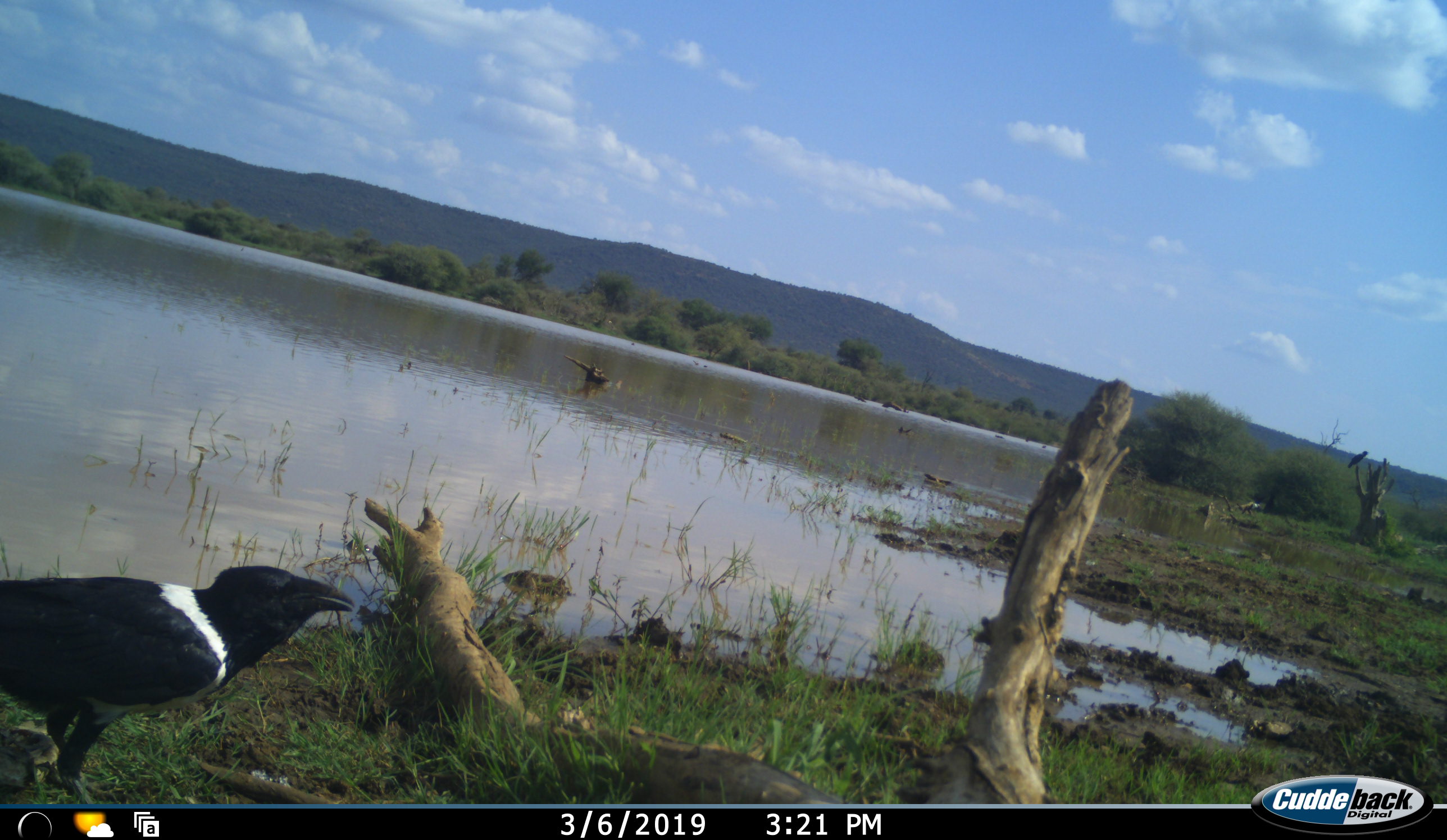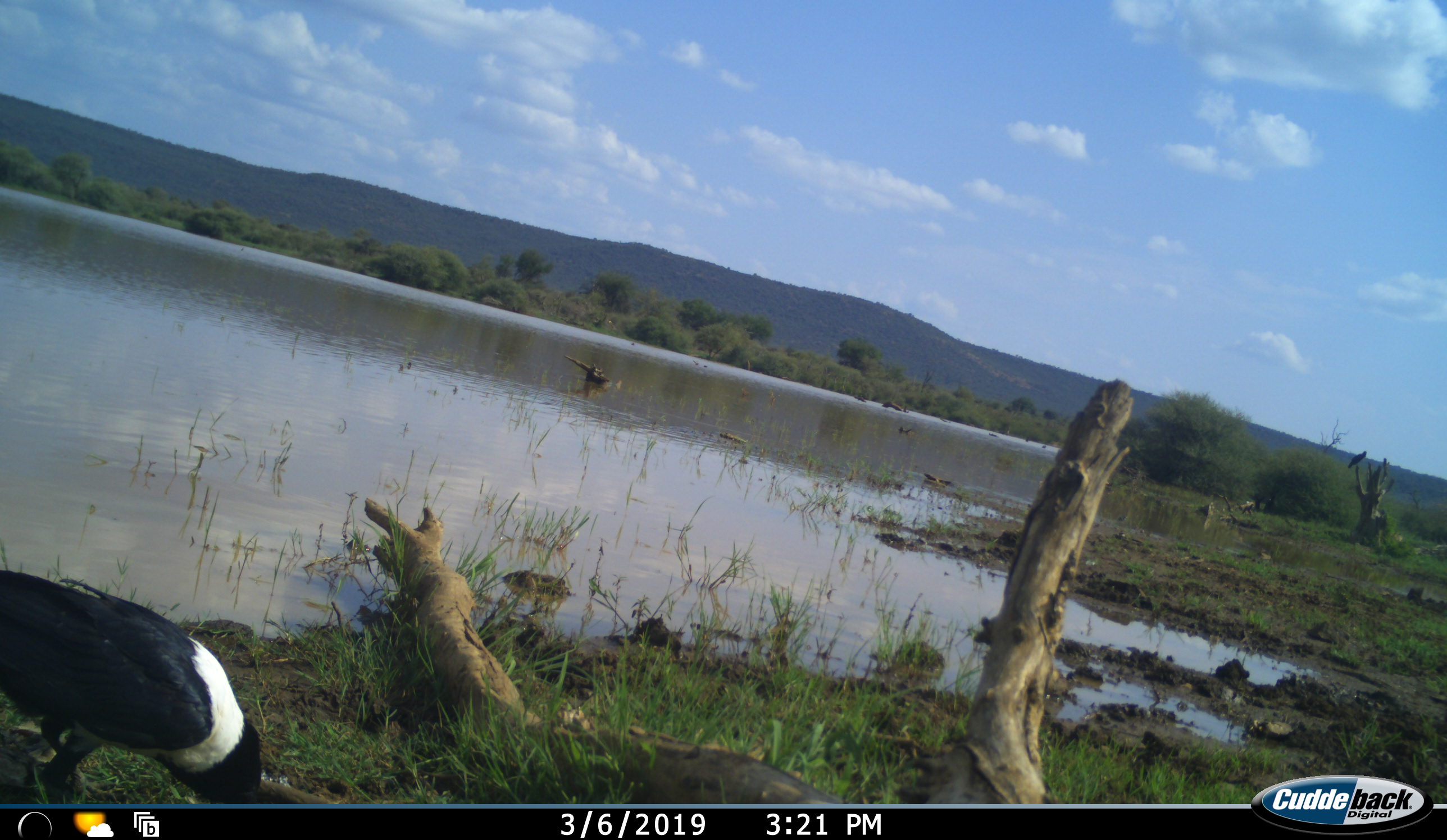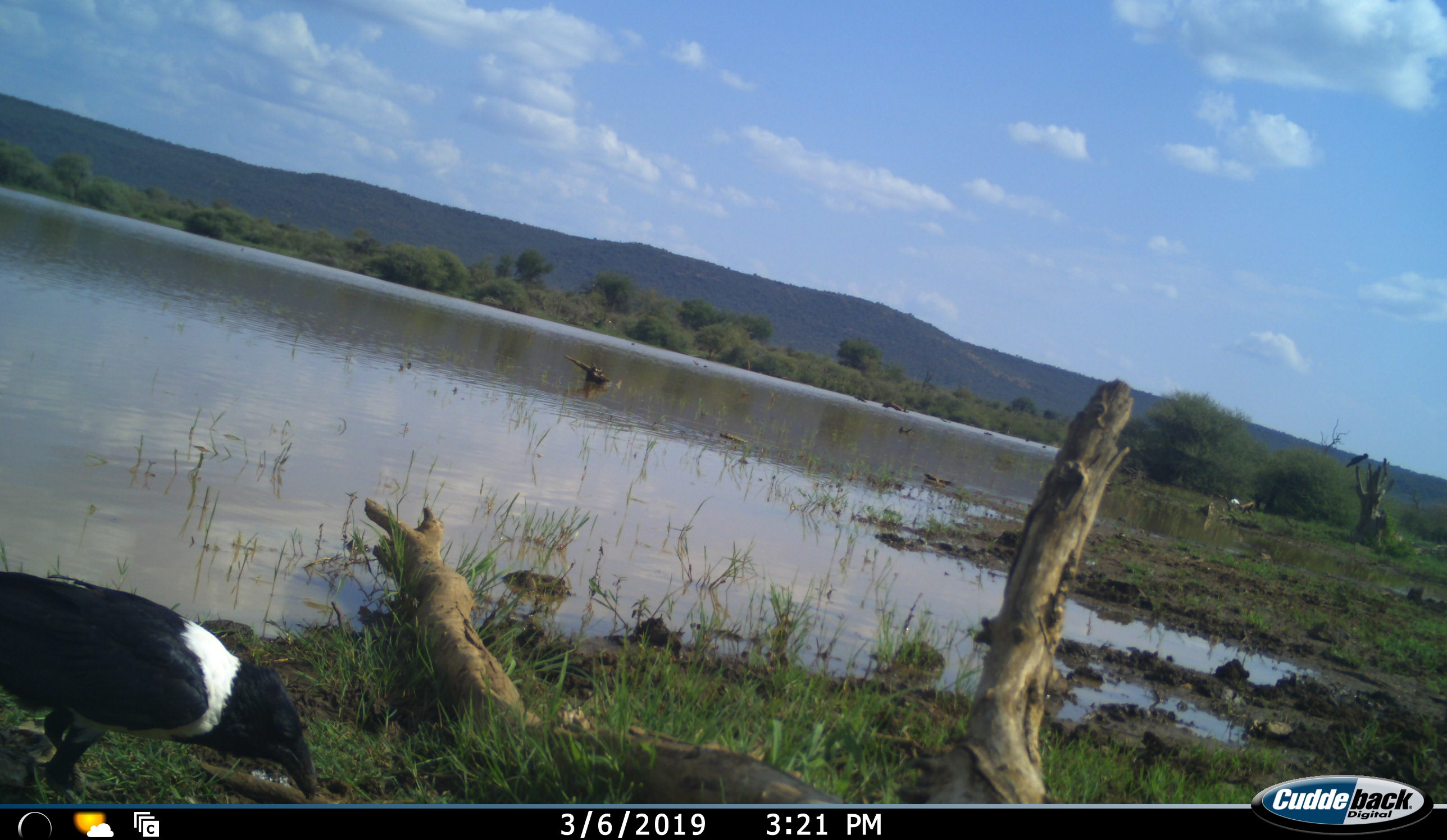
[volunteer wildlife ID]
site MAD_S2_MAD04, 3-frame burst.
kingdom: Animalia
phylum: Chordata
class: Aves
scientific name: Aves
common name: bird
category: birdother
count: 2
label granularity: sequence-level